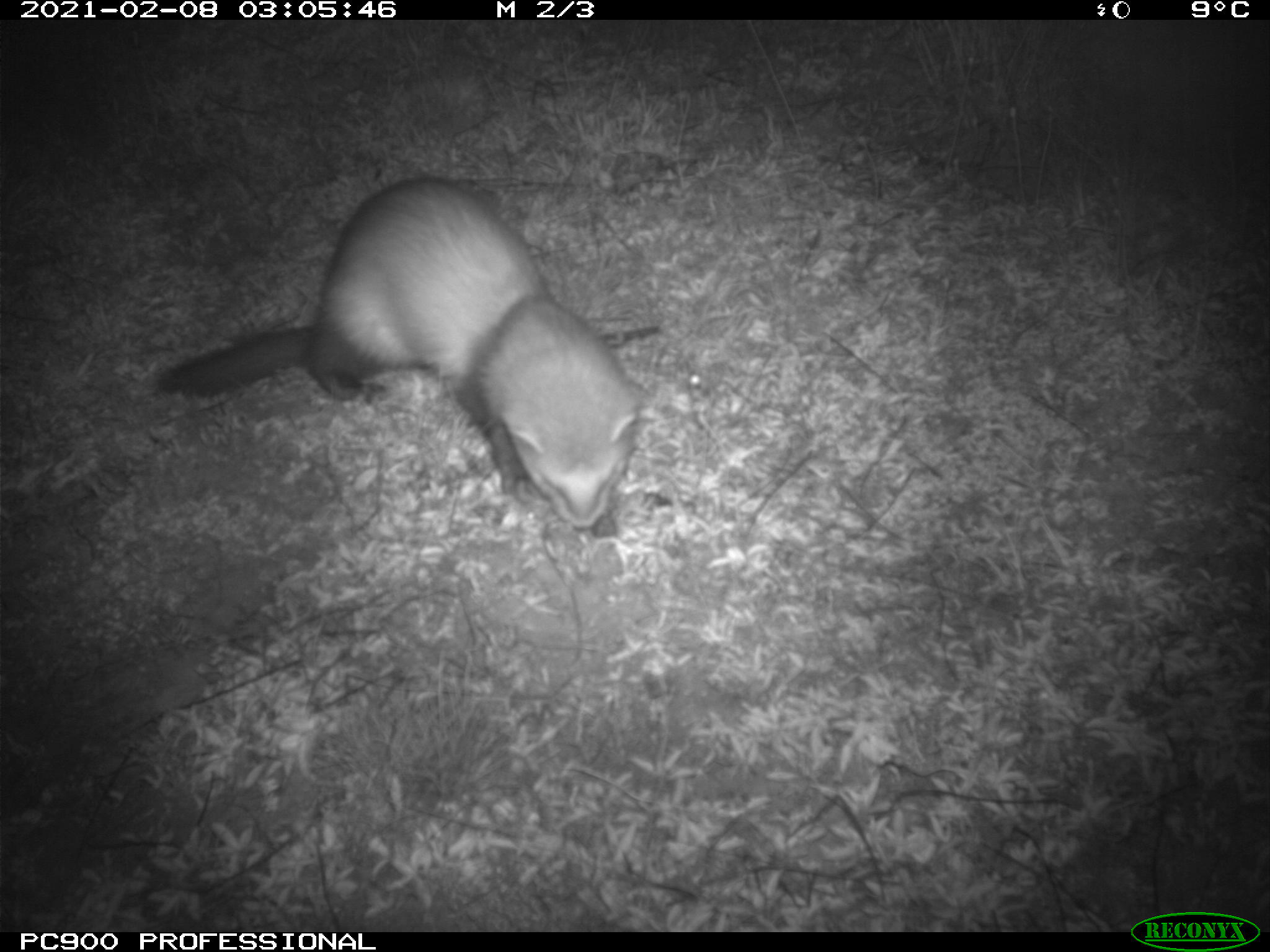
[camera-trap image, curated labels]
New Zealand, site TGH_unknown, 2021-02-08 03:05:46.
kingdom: Animalia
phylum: Chordata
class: Mammalia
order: Carnivora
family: Mustelidae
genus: Mustela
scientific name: Mustela furo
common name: ferret